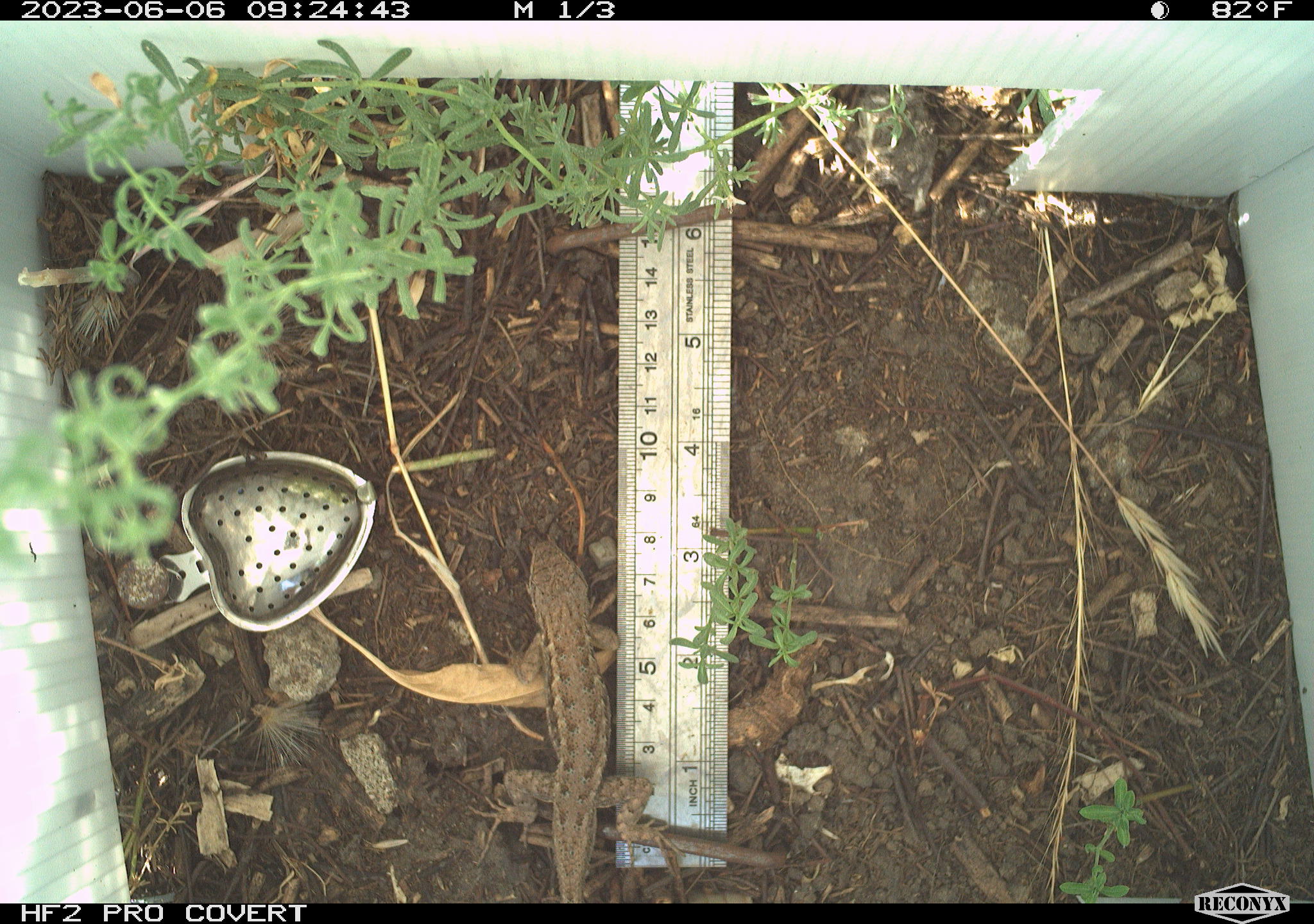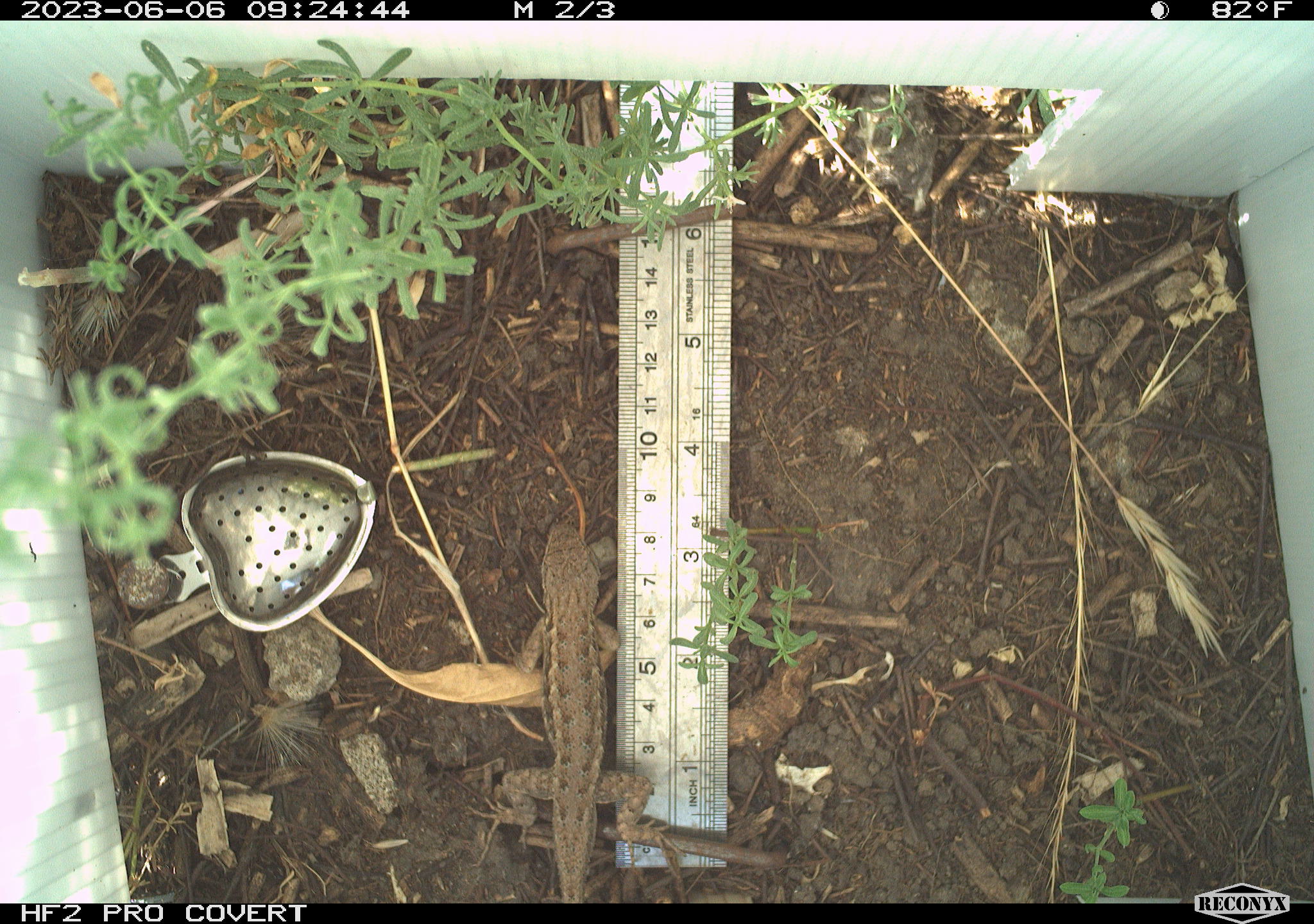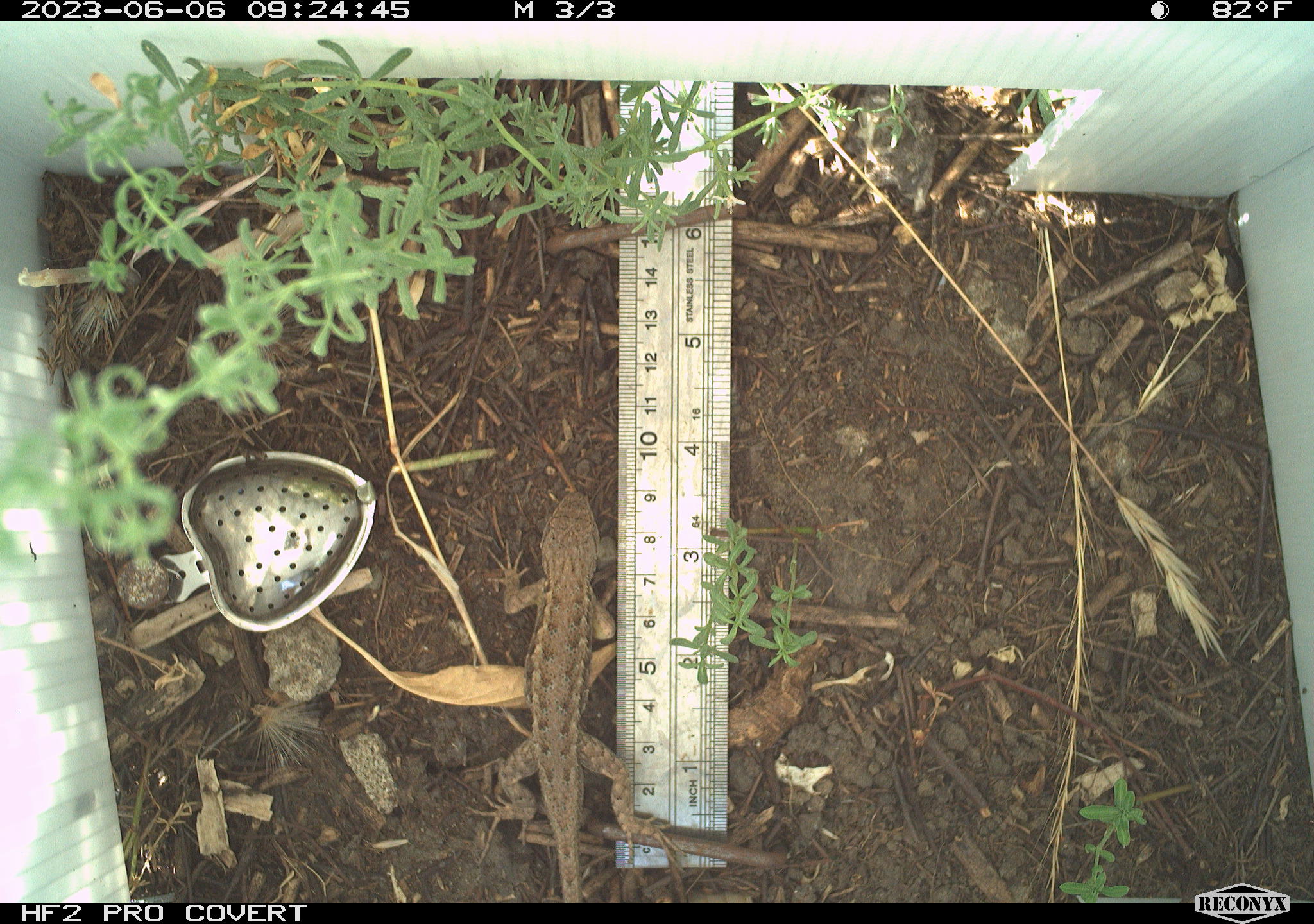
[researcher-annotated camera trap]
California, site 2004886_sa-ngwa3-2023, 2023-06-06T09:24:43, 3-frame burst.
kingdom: Animalia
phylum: Chordata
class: Reptilia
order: Squamata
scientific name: Squamata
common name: lizards and snakes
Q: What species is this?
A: Lizards and snakes (Squamata).